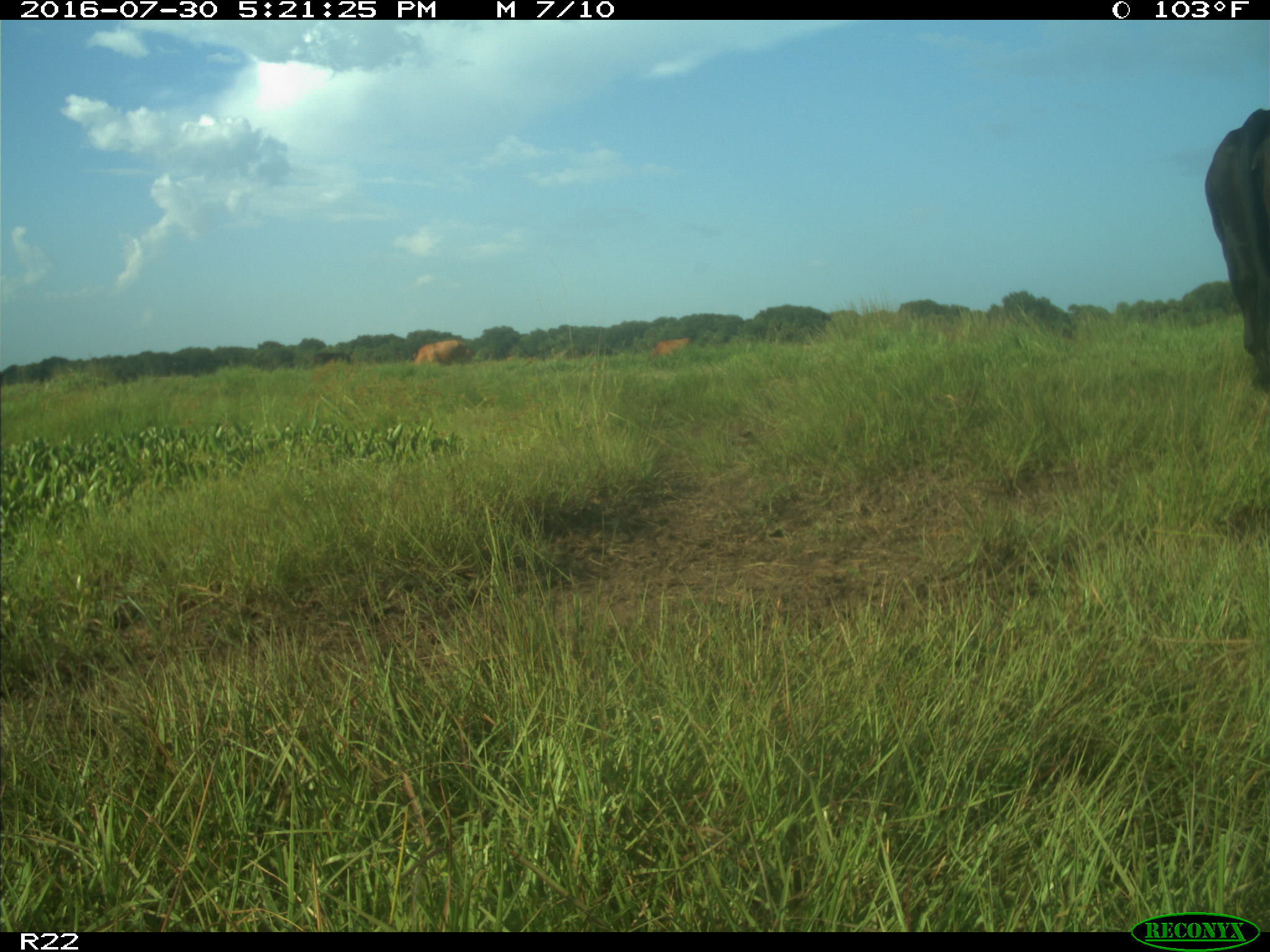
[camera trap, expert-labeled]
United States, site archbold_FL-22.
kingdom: Animalia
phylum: Chordata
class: Mammalia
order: Artiodactyla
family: Bovidae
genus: Bos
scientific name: Bos taurus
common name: domestic cow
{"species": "Bos taurus (domestic cow)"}